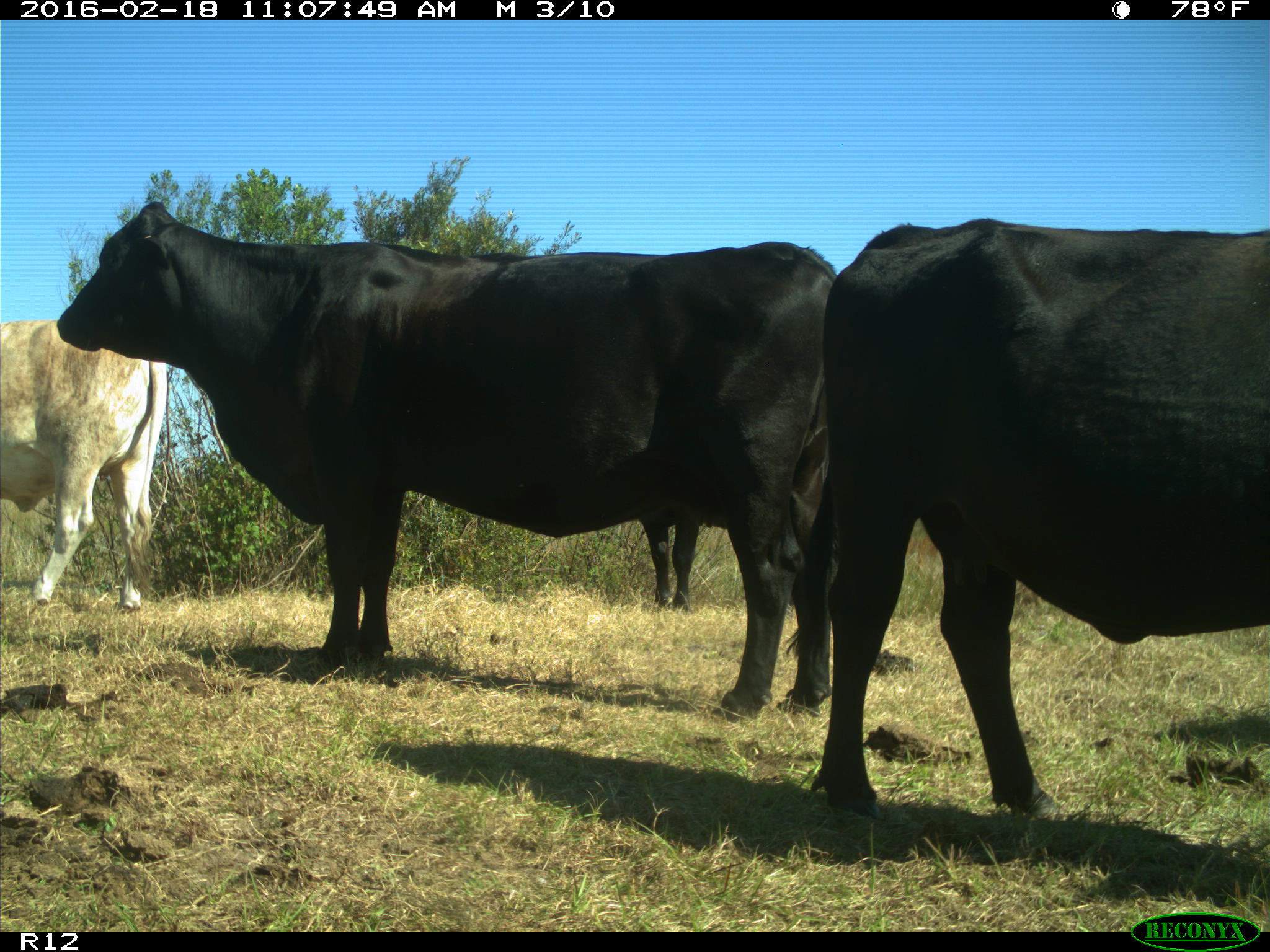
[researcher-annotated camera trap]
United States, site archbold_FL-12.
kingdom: Animalia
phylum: Chordata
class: Mammalia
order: Artiodactyla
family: Bovidae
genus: Bos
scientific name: Bos taurus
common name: domestic cow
Bos taurus (domestic cow).